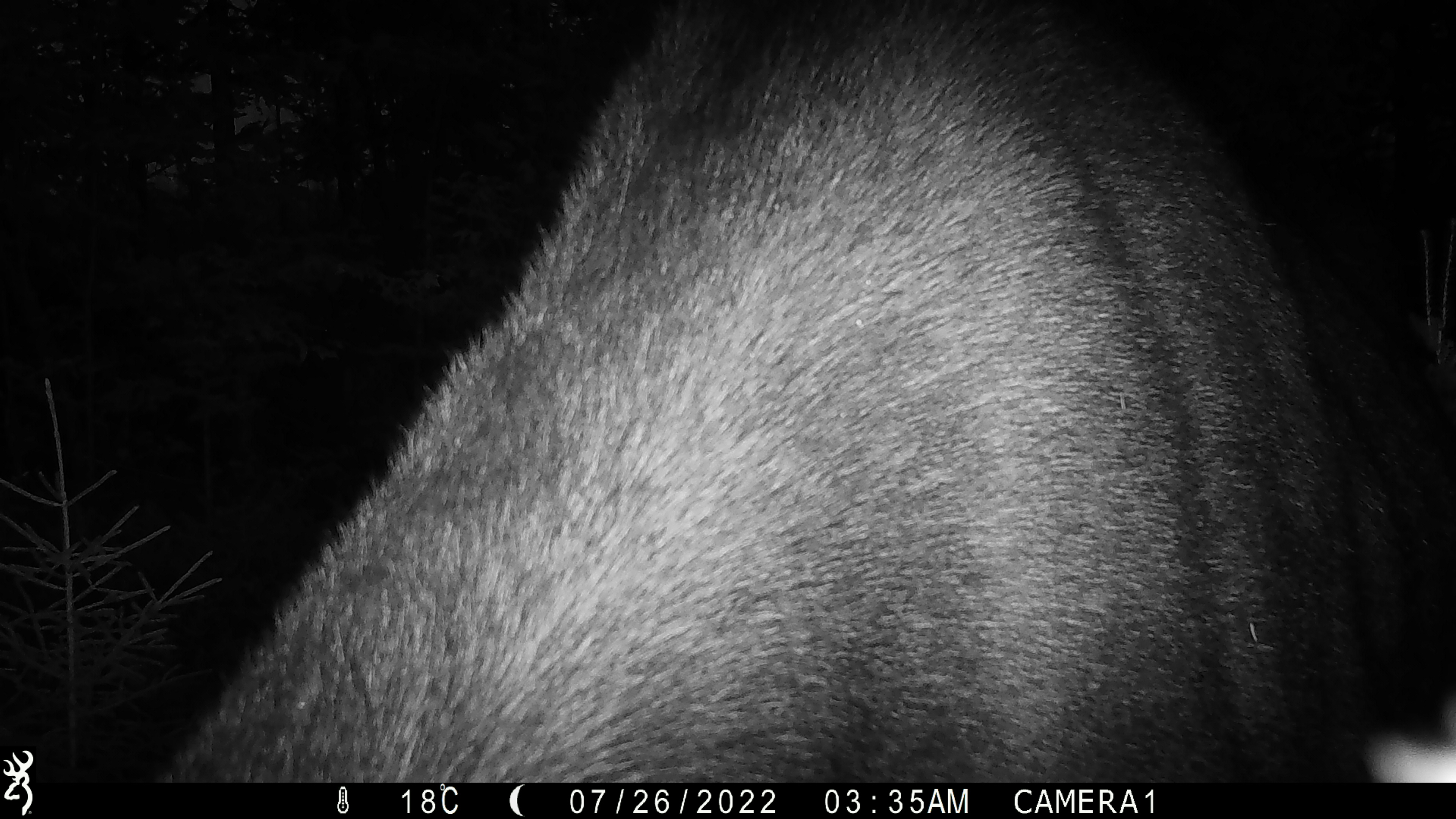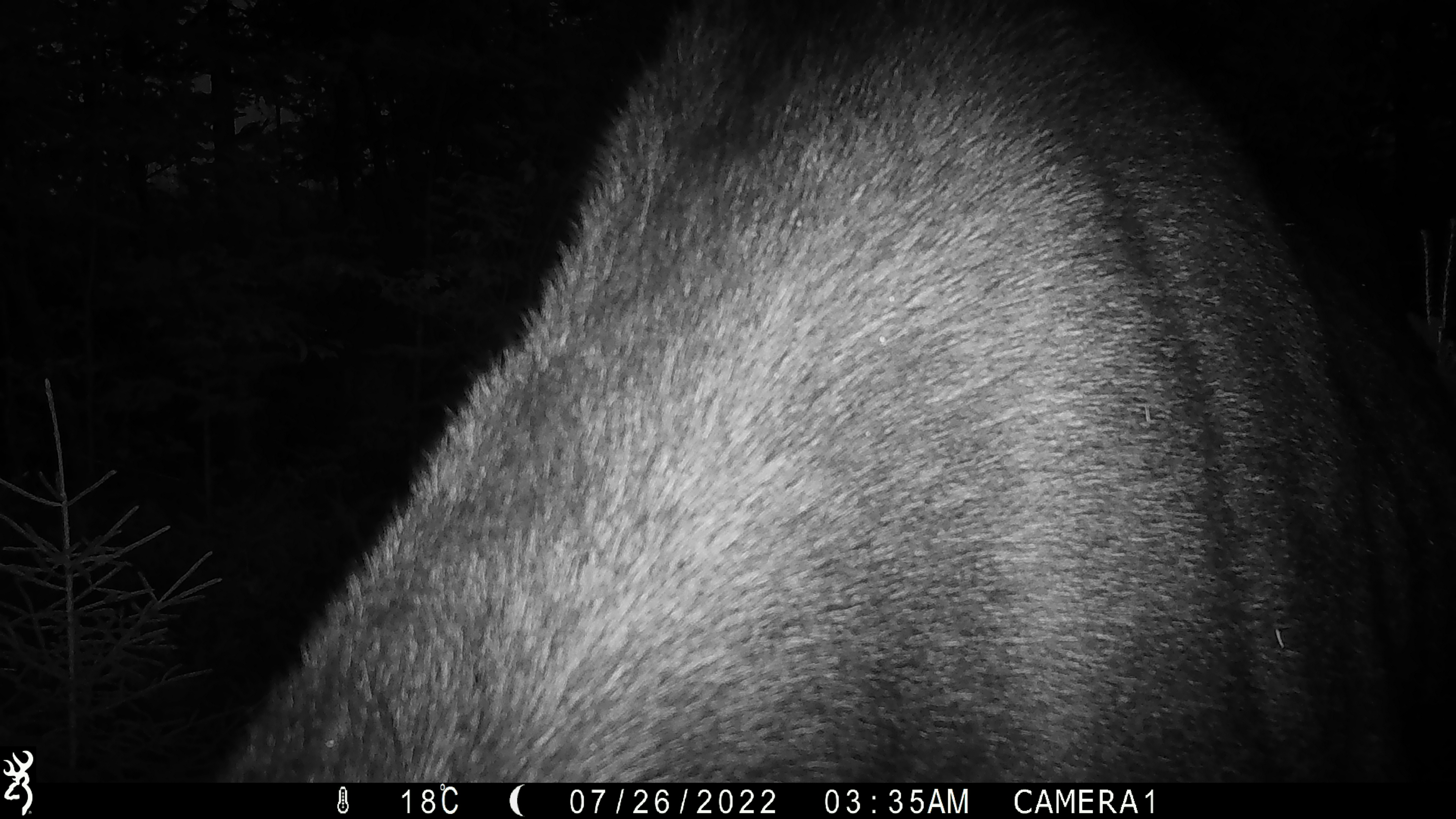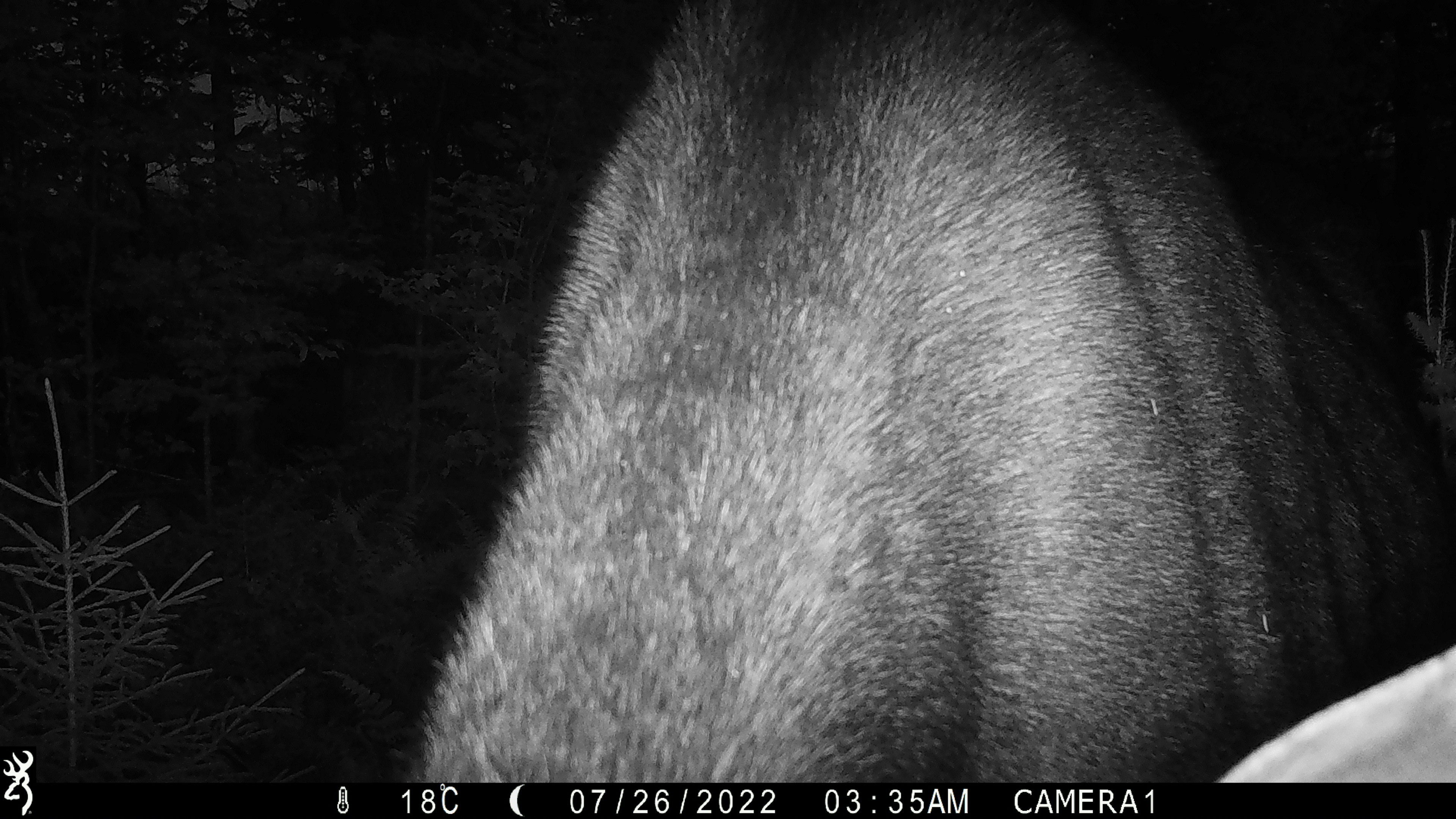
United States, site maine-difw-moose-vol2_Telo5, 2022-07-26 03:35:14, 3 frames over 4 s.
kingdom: Animalia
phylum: Chordata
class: Mammalia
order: Artiodactyla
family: Cervidae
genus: Alces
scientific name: Alces alces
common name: moose